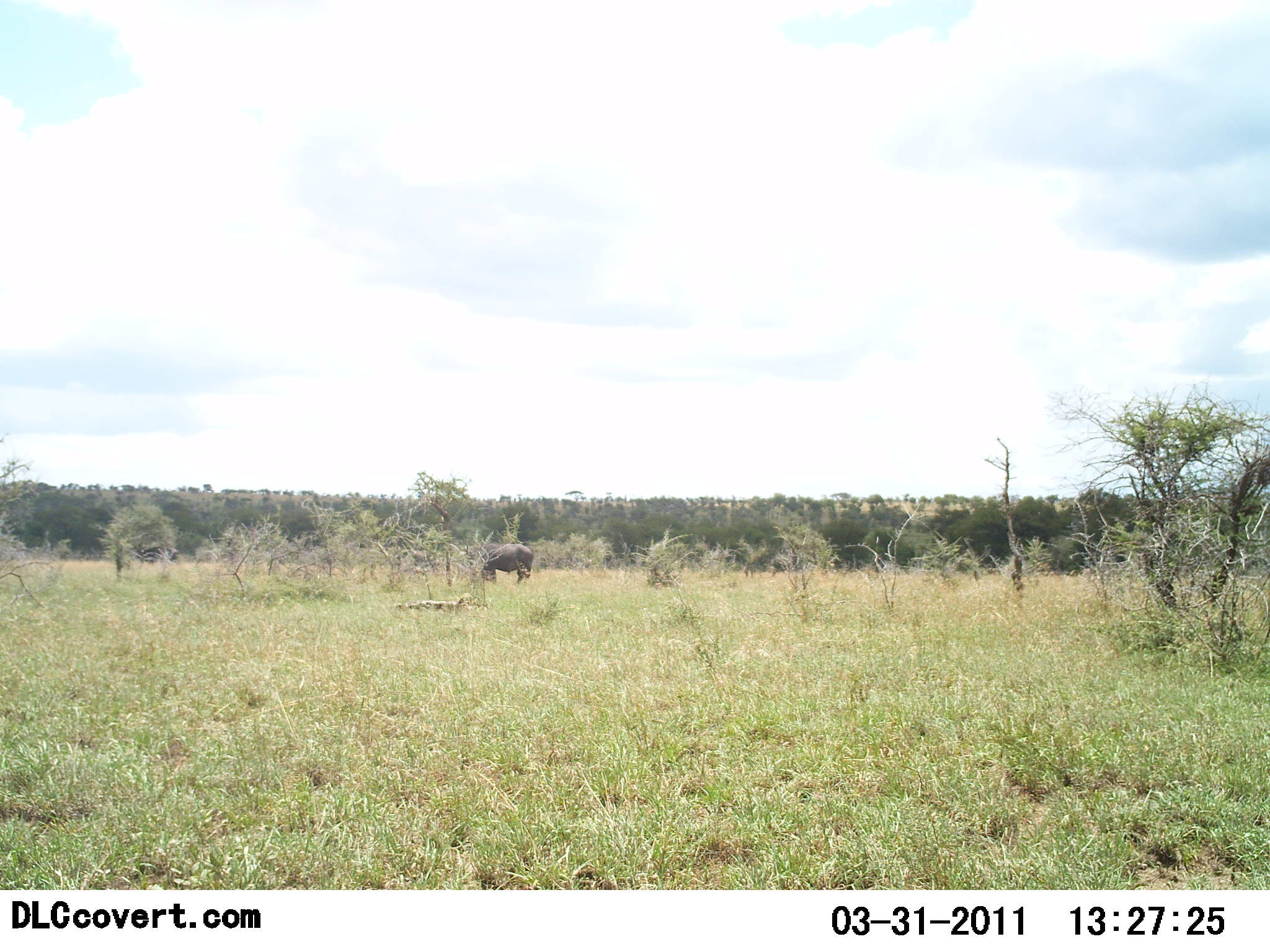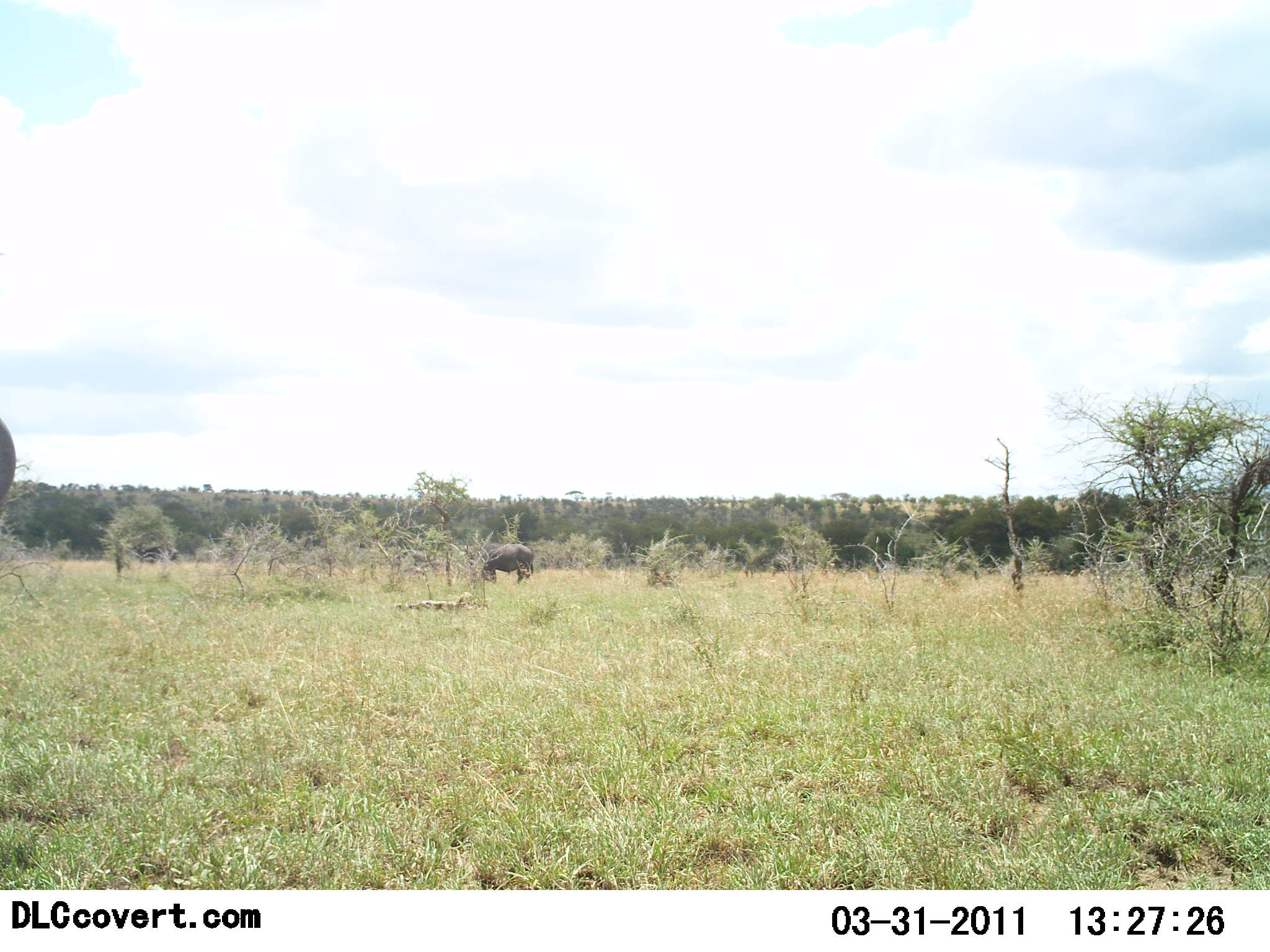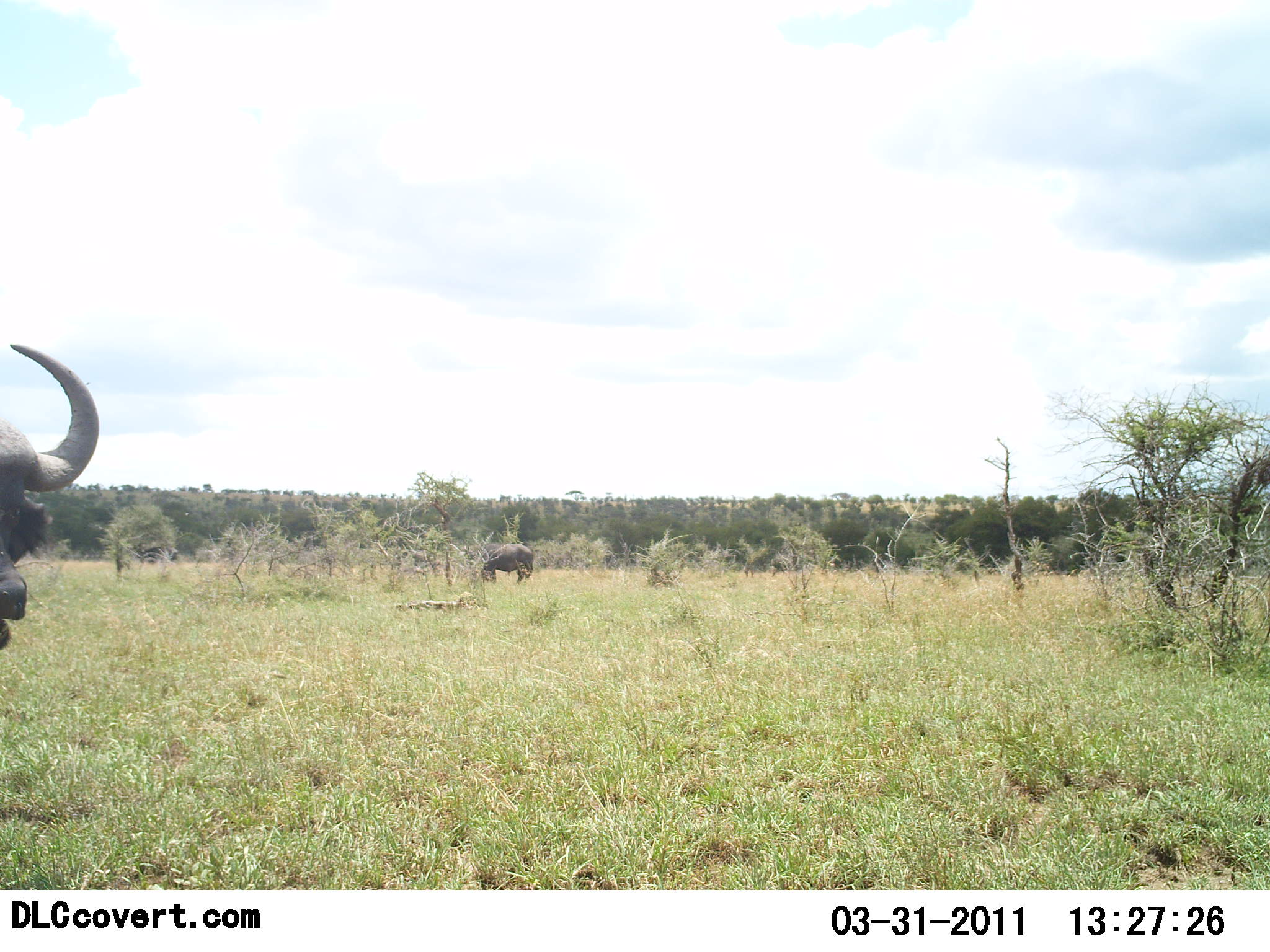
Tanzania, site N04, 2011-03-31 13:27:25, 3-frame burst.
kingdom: Animalia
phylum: Chordata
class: Mammalia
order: Artiodactyla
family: Bovidae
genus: Syncerus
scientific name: Syncerus caffer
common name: cape buffalo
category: buffalo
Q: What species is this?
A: Buffalo (cape buffalo) (Syncerus caffer).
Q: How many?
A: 2.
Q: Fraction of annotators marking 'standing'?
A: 77%.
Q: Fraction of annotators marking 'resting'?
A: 0%.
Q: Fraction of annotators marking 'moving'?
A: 62%.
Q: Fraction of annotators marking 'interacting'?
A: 0%.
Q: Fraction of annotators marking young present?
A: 0%.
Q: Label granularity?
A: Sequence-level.